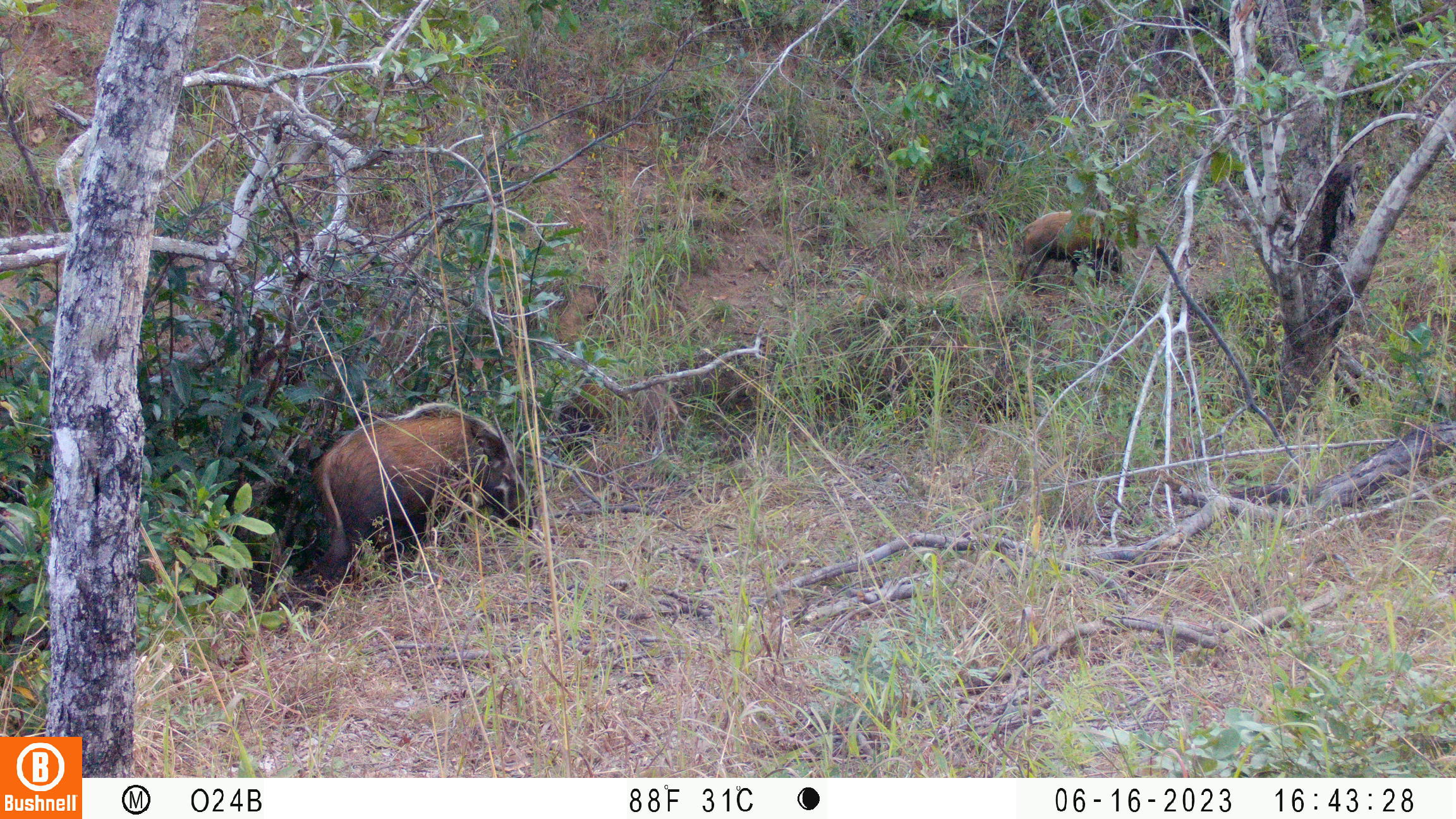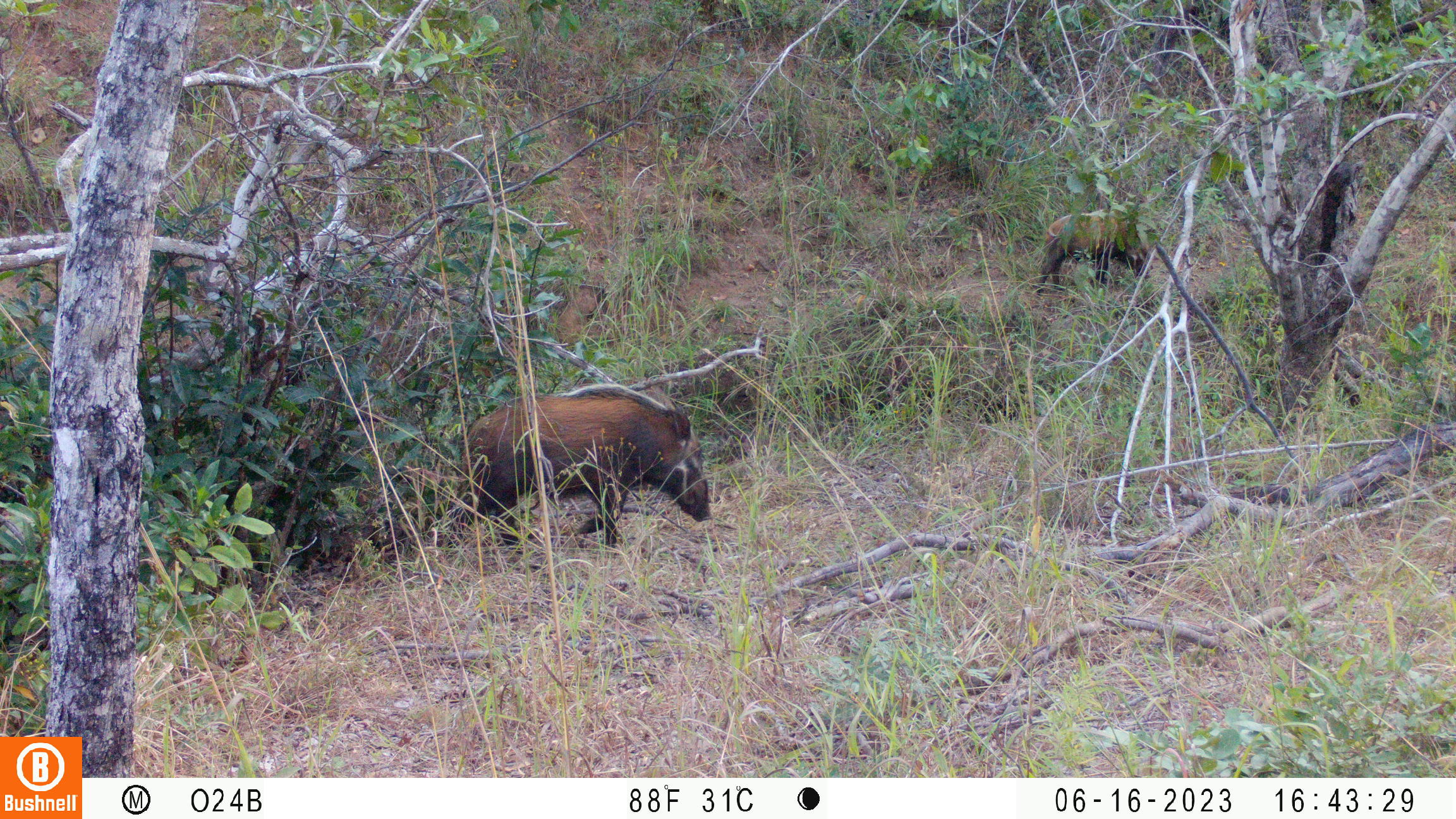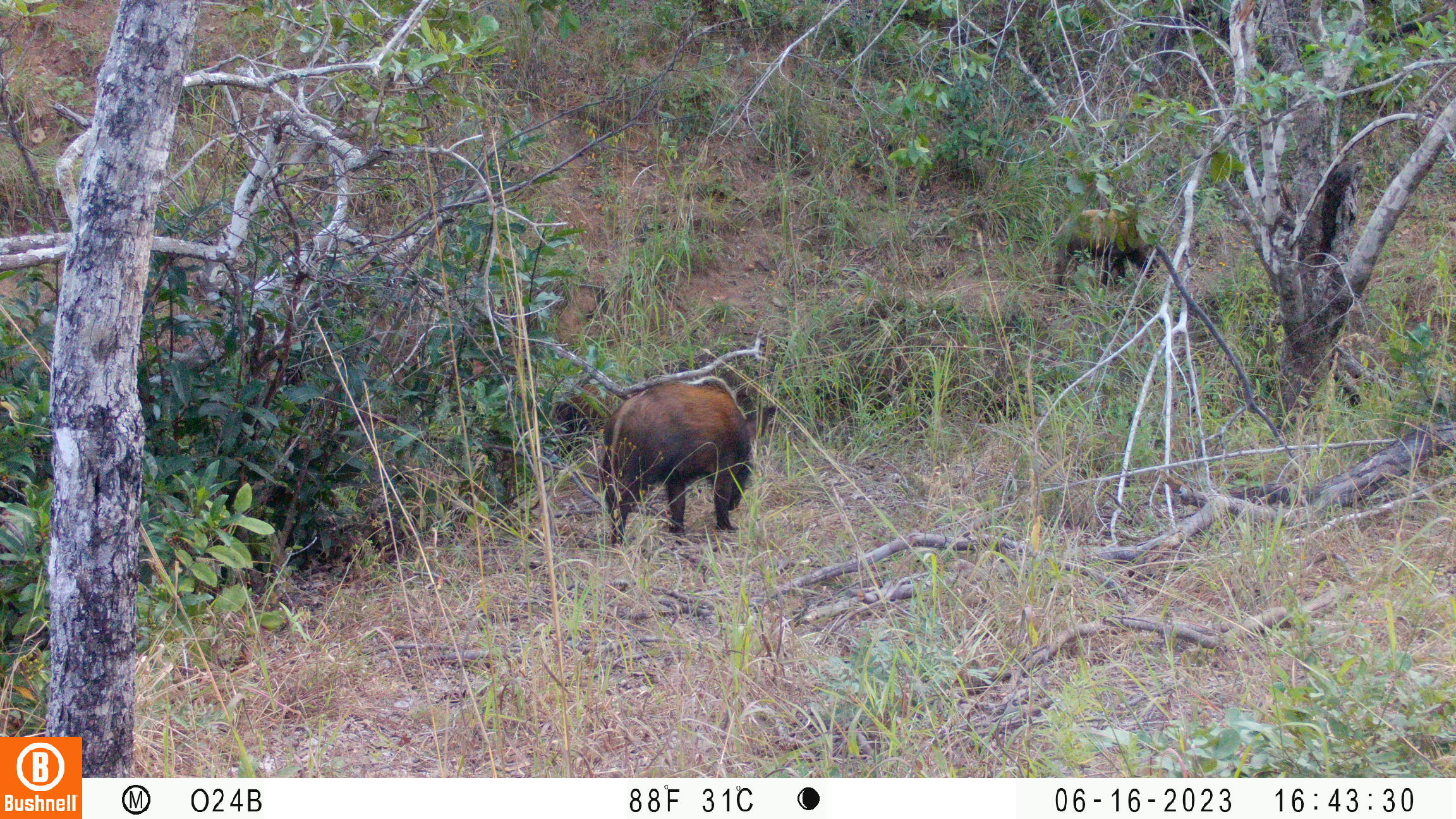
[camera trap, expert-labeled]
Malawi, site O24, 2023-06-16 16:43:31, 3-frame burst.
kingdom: Animalia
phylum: Chordata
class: Mammalia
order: Artiodactyla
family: Suidae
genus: Potamochoerus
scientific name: Potamochoerus larvatus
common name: bushpig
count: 2